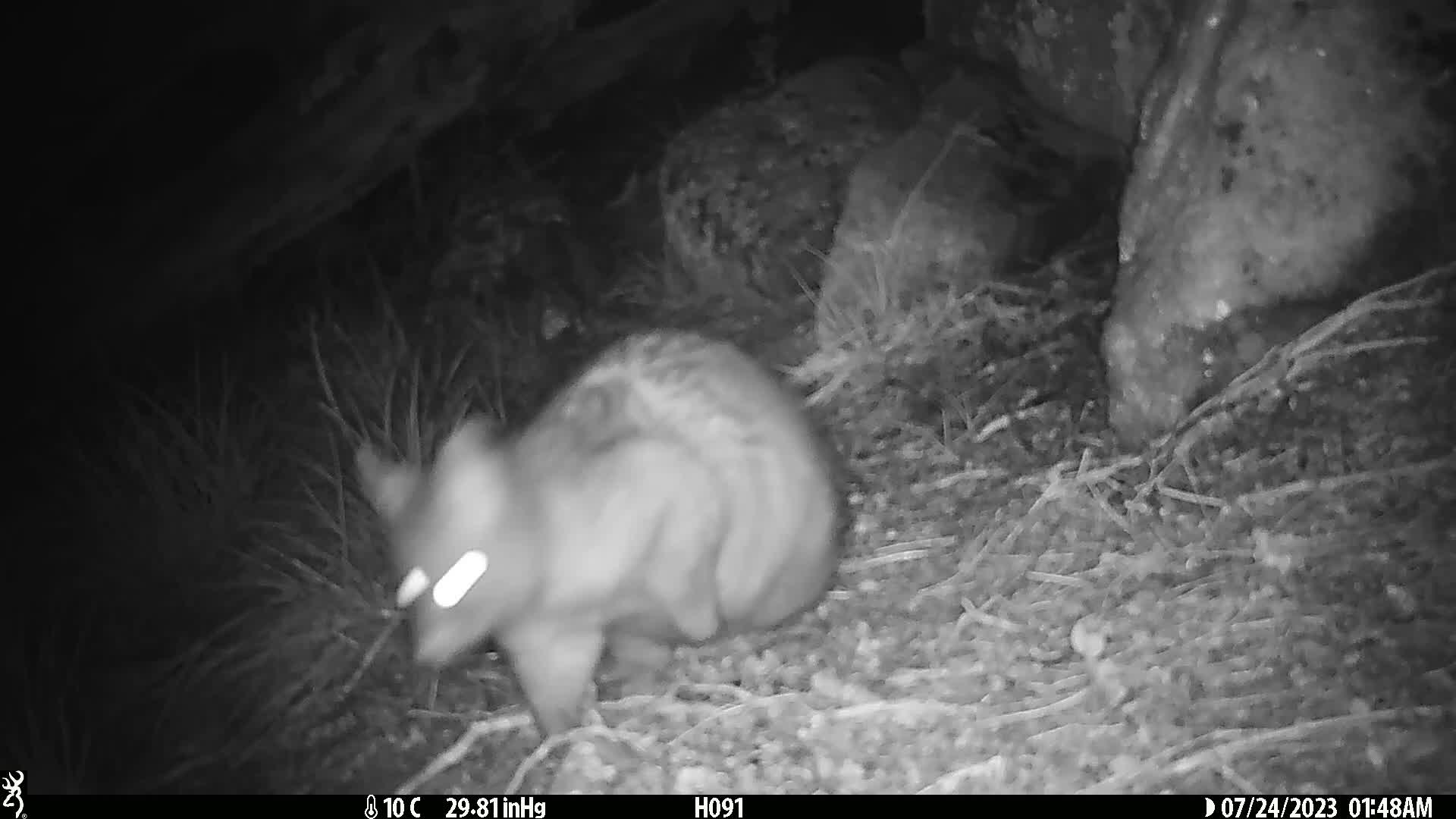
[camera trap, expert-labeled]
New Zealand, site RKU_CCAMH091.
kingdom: Animalia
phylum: Chordata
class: Mammalia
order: Diprotodontia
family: Phalangeridae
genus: Trichosurus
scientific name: Trichosurus vulpecula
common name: common brushtail possum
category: possum